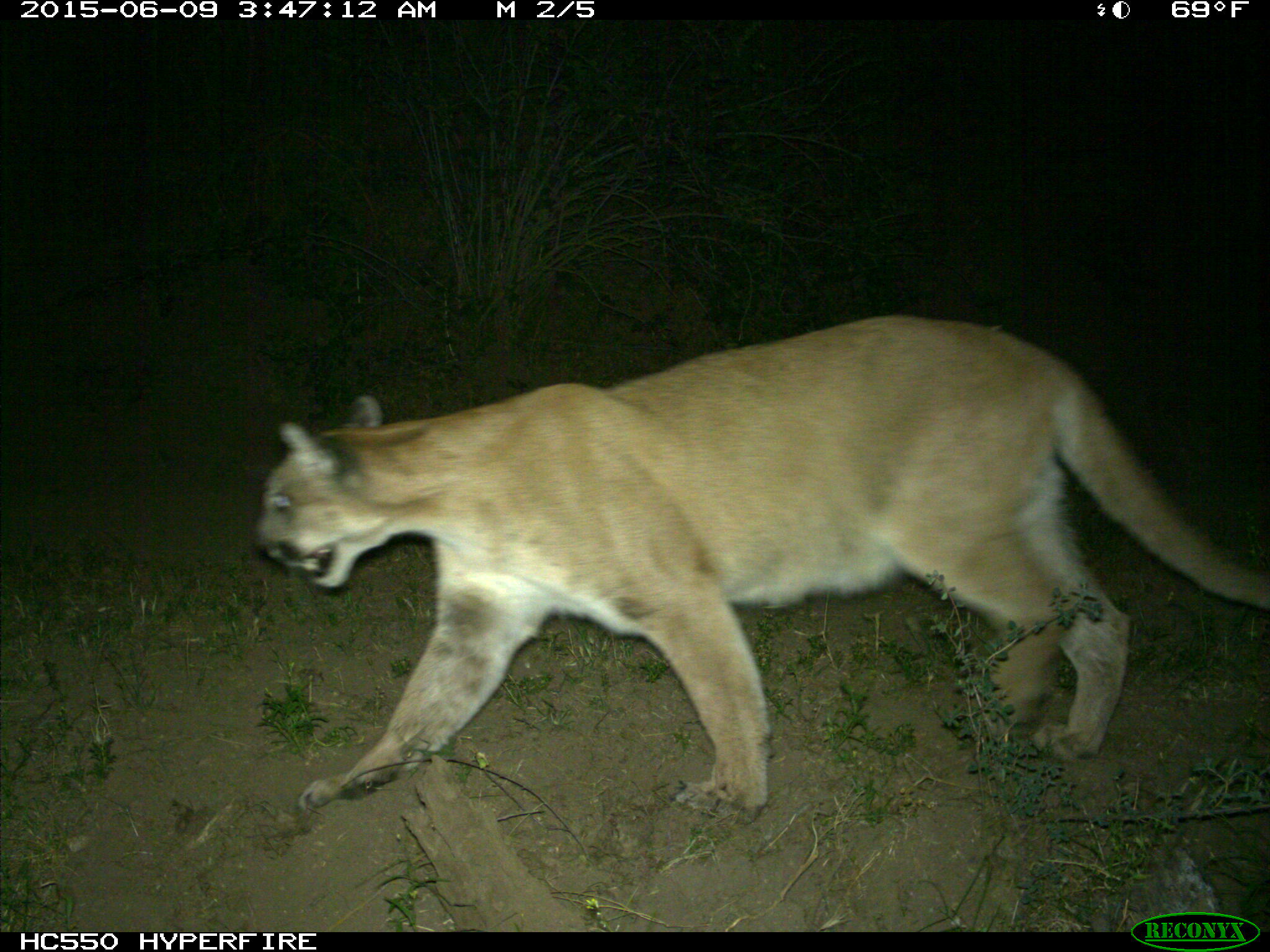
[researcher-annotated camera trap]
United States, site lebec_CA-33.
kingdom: Animalia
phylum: Chordata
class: Mammalia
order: Carnivora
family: Felidae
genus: Puma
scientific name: Puma concolor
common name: mountain lion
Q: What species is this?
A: Puma concolor (mountain lion).